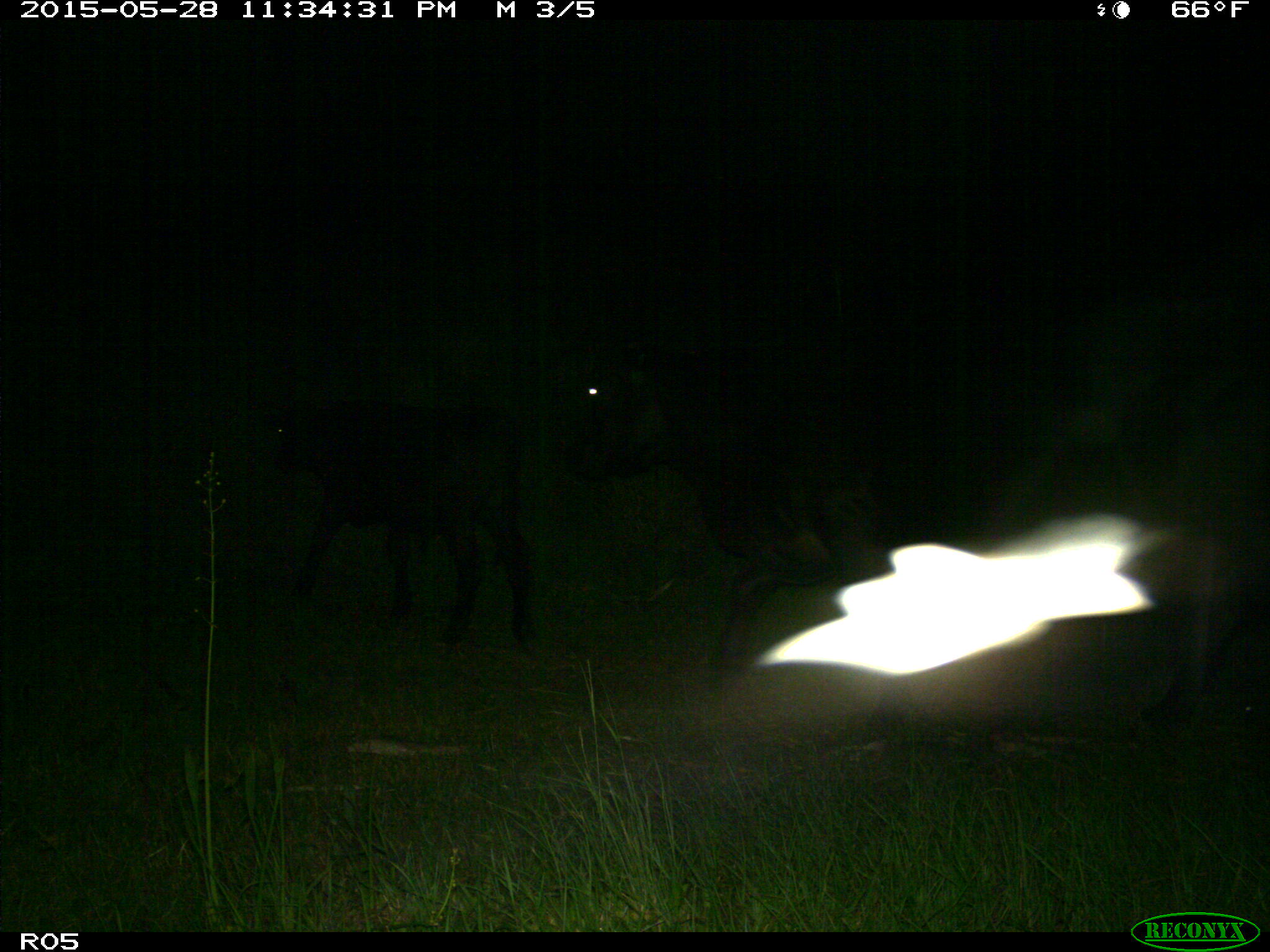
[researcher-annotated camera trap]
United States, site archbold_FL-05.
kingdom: Animalia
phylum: Chordata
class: Mammalia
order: Artiodactyla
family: Bovidae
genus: Bos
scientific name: Bos taurus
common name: domestic cow